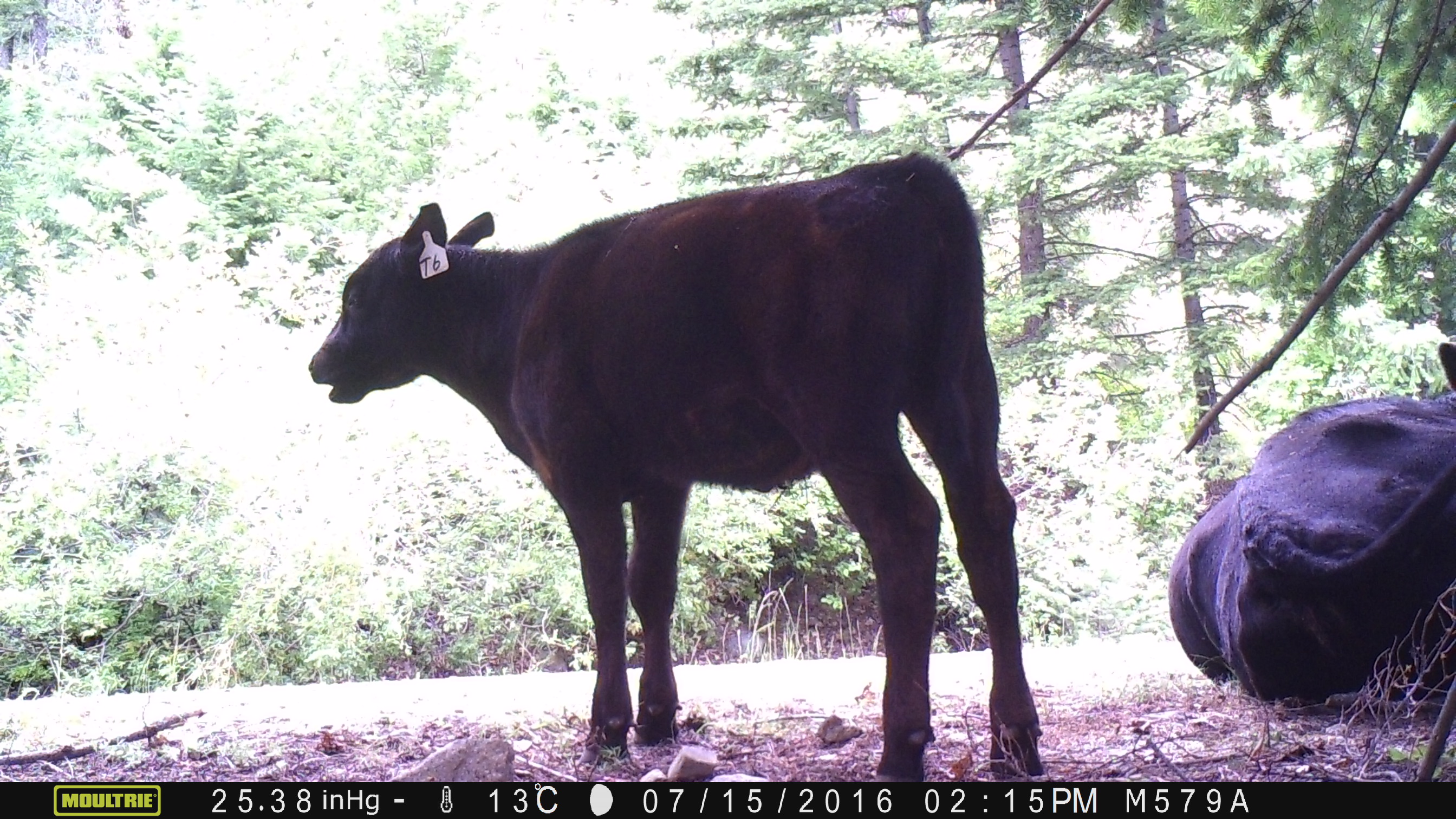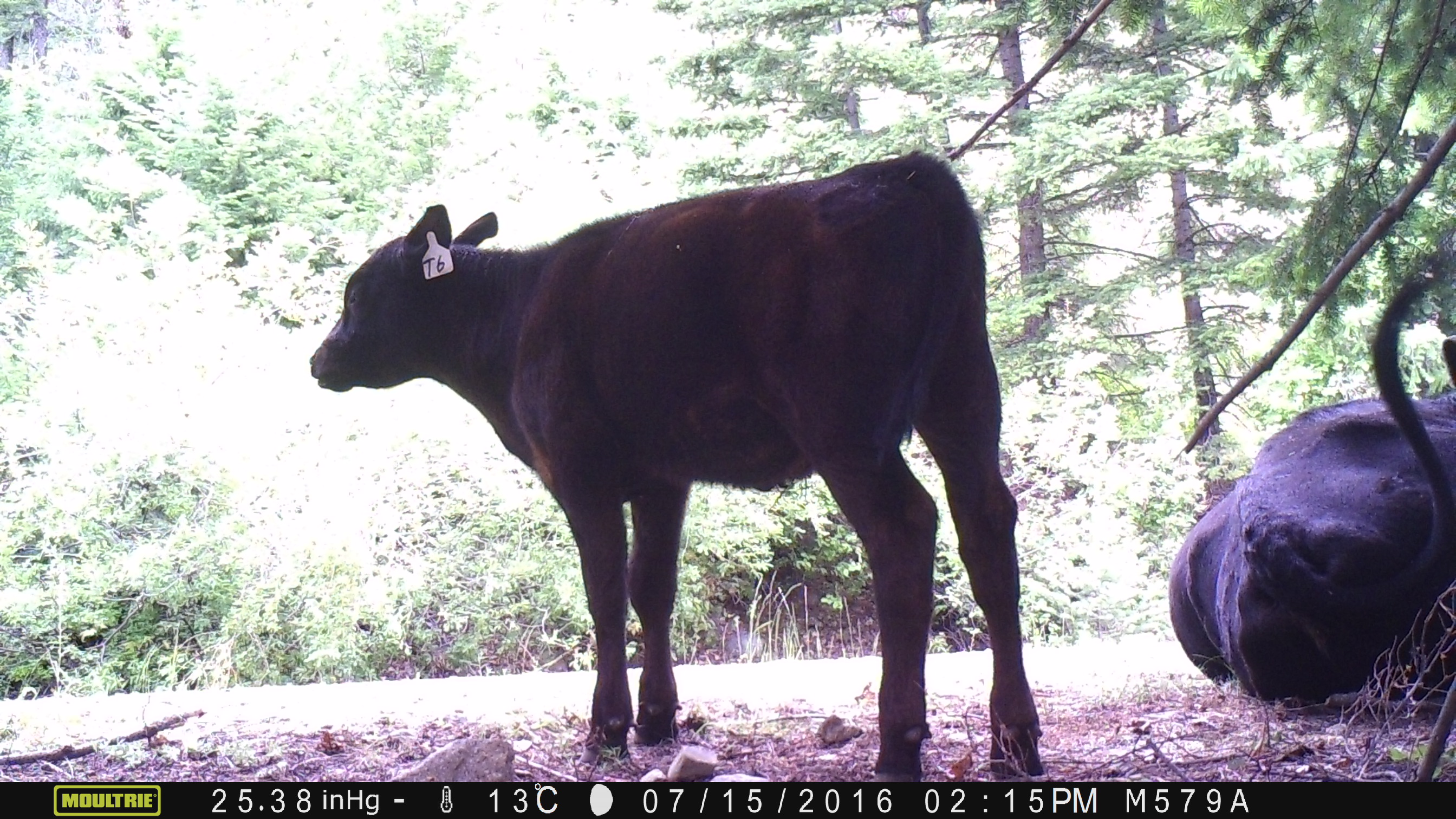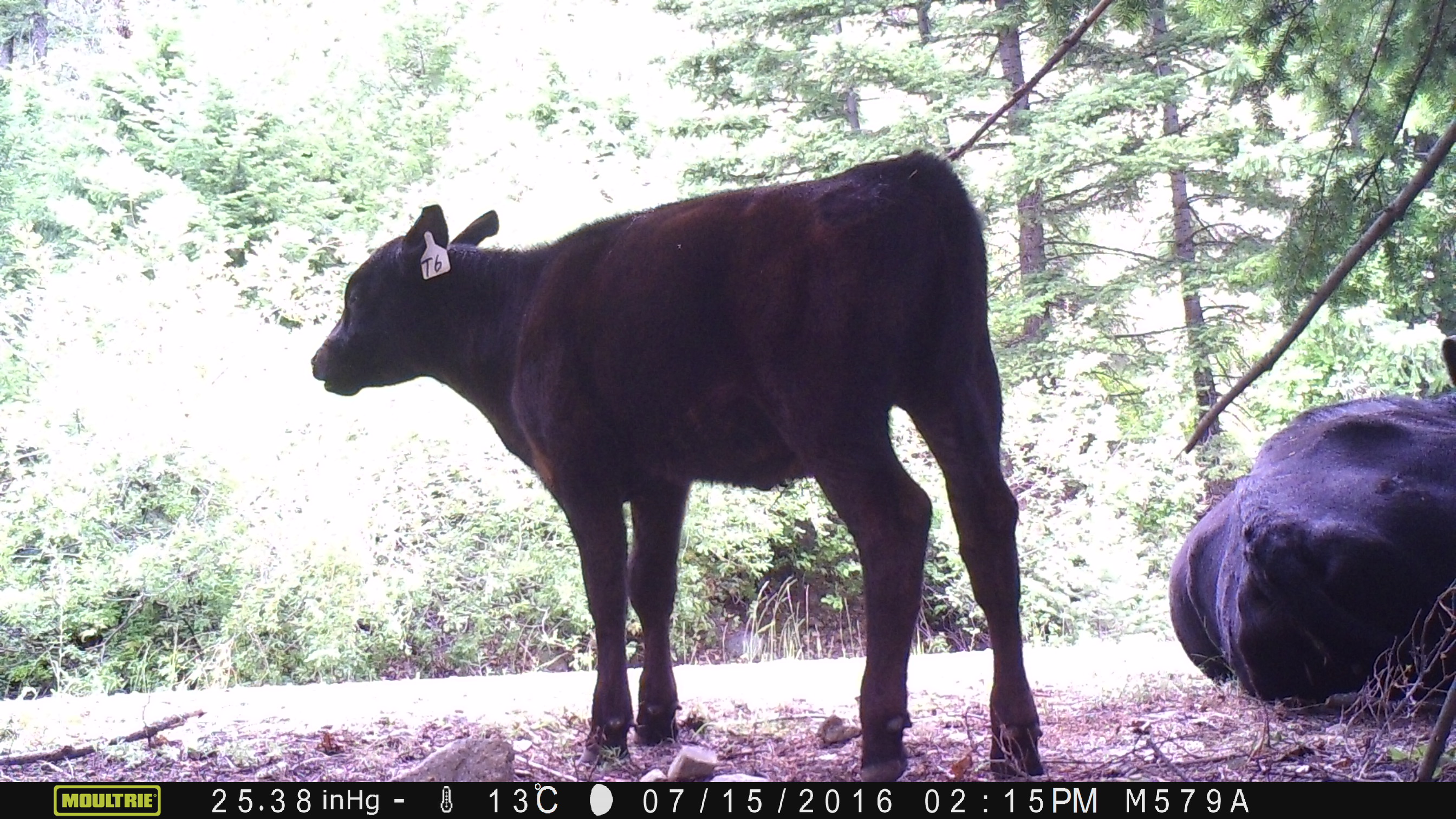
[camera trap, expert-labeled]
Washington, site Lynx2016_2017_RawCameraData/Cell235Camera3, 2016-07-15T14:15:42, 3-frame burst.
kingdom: Animalia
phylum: Chordata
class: Mammalia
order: Artiodactyla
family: Bovidae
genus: Bos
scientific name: Bos taurus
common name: domestic cattle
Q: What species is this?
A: Domestic cattle (Bos taurus).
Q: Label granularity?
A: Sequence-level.